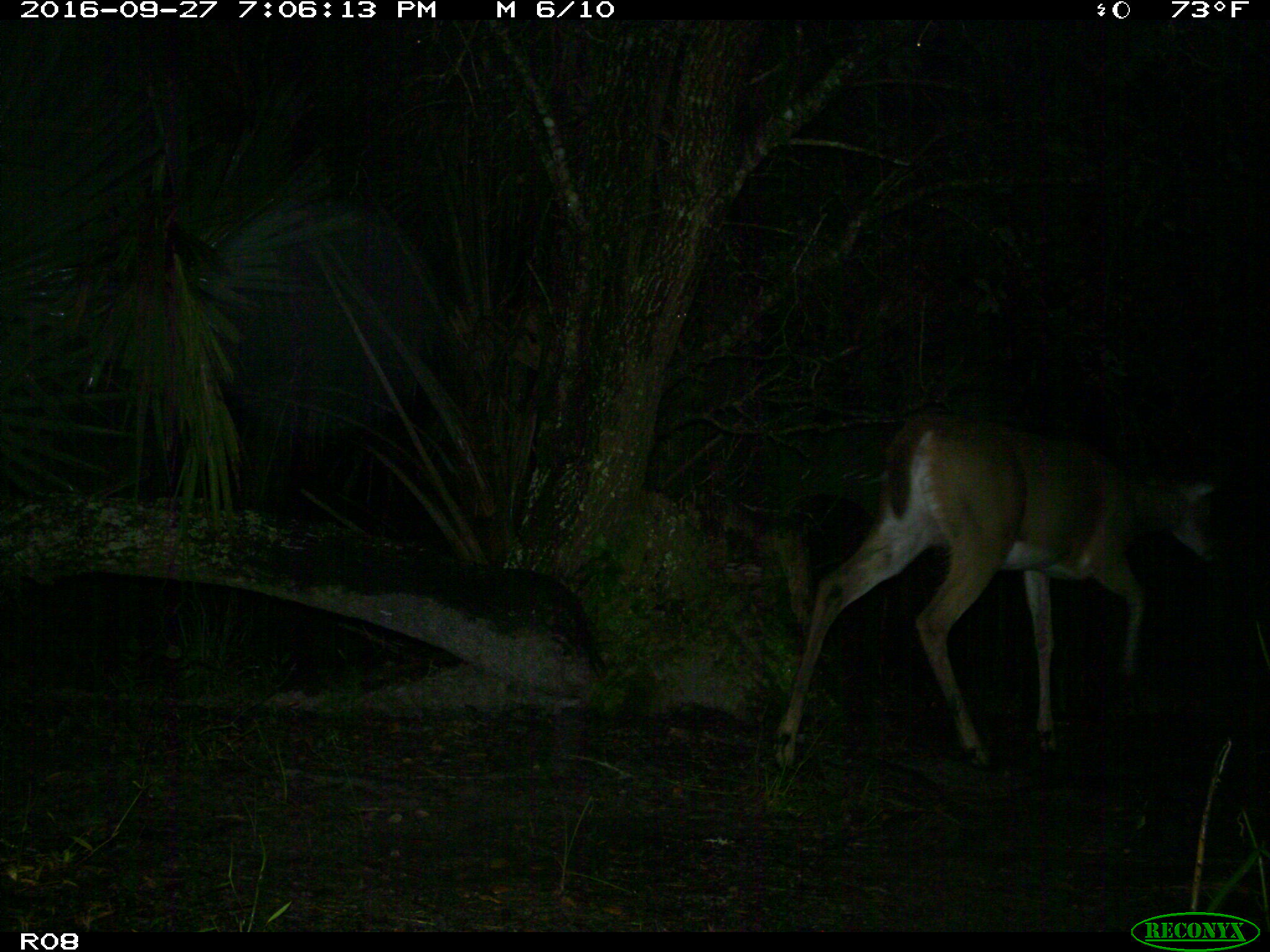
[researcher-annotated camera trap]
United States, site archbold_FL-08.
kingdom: Animalia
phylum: Chordata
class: Mammalia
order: Artiodactyla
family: Cervidae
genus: Odocoileus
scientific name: Odocoileus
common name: deer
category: unidentified deer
Unidentified deer (deer) (Odocoileus).